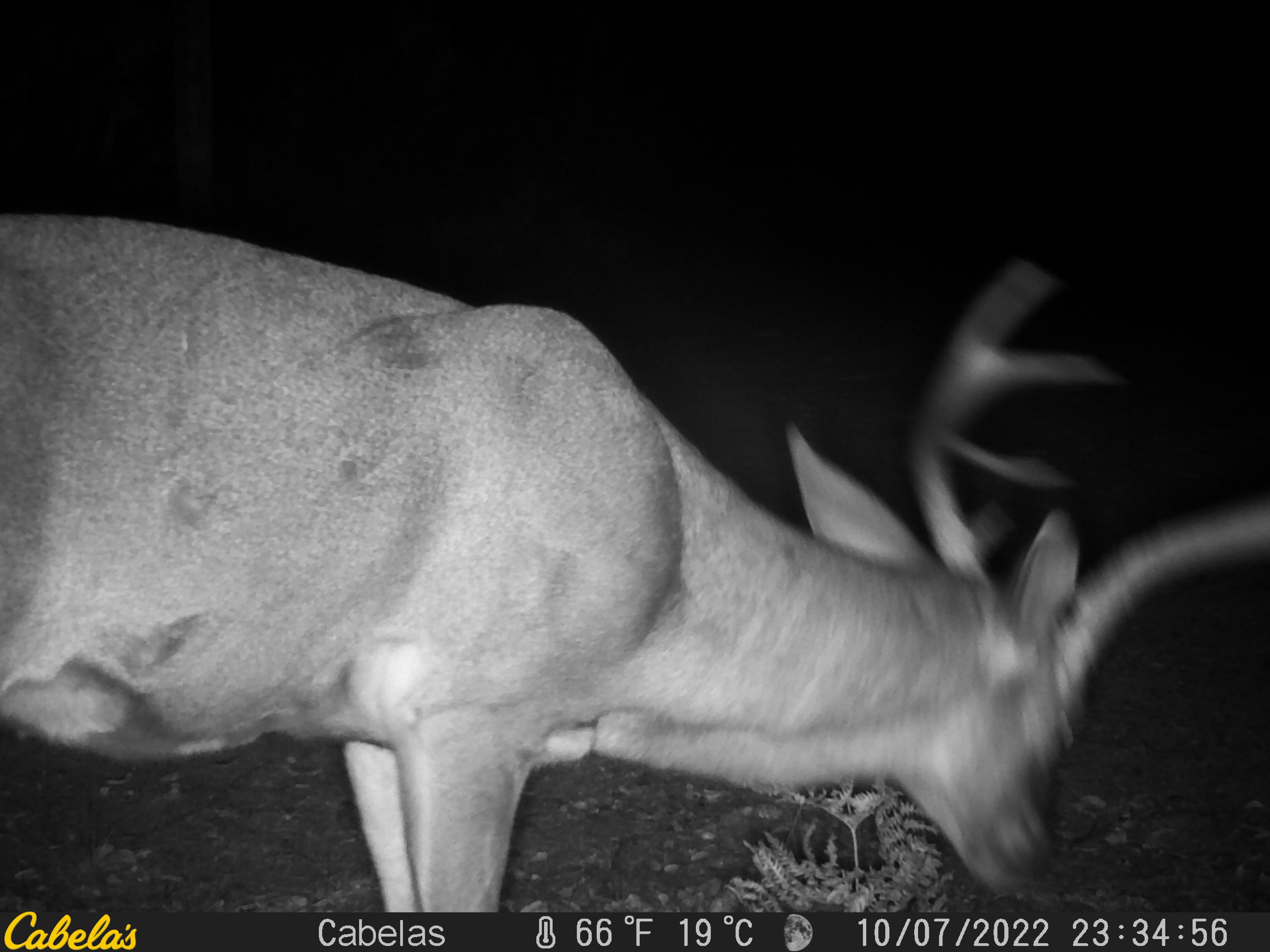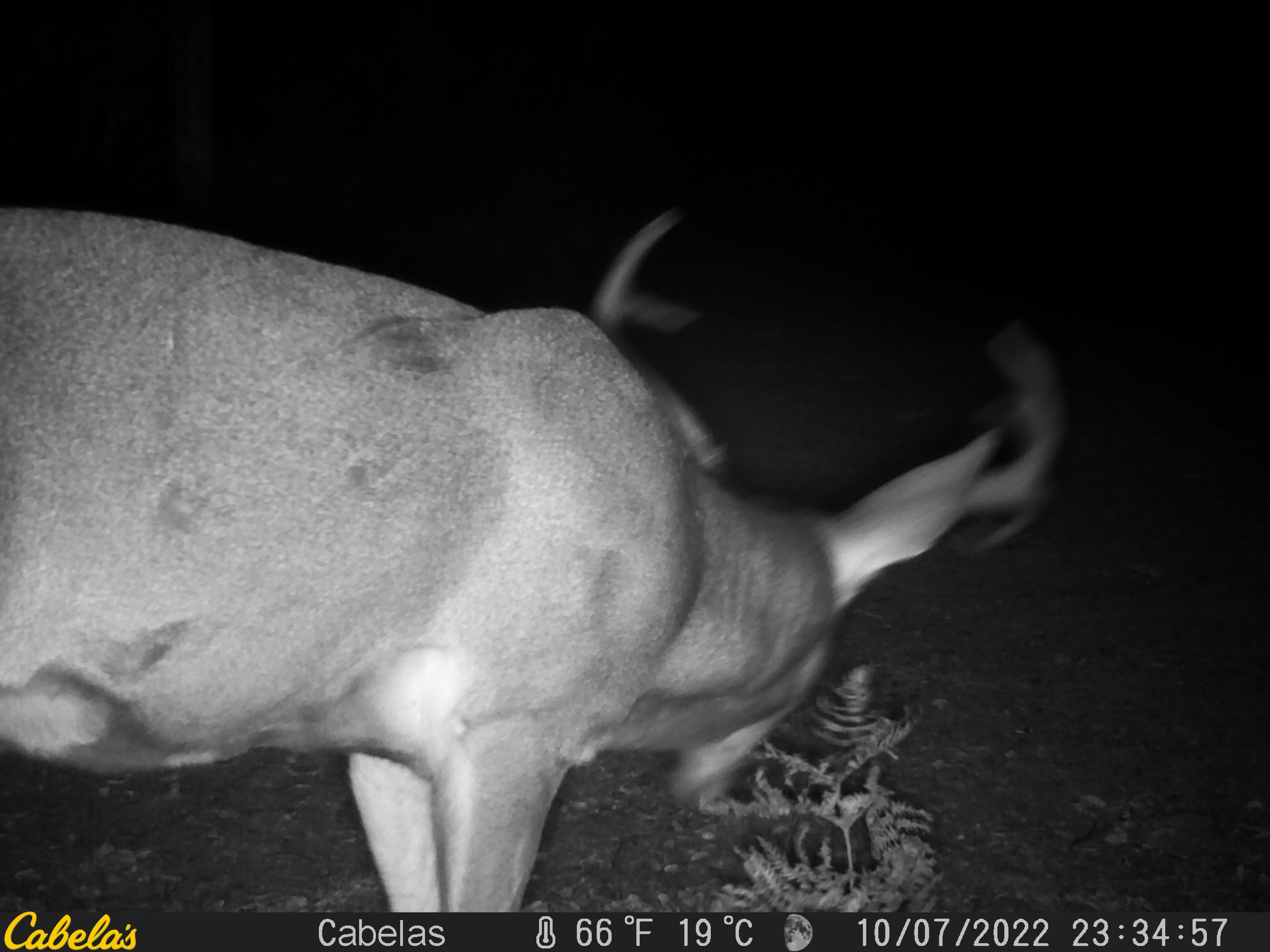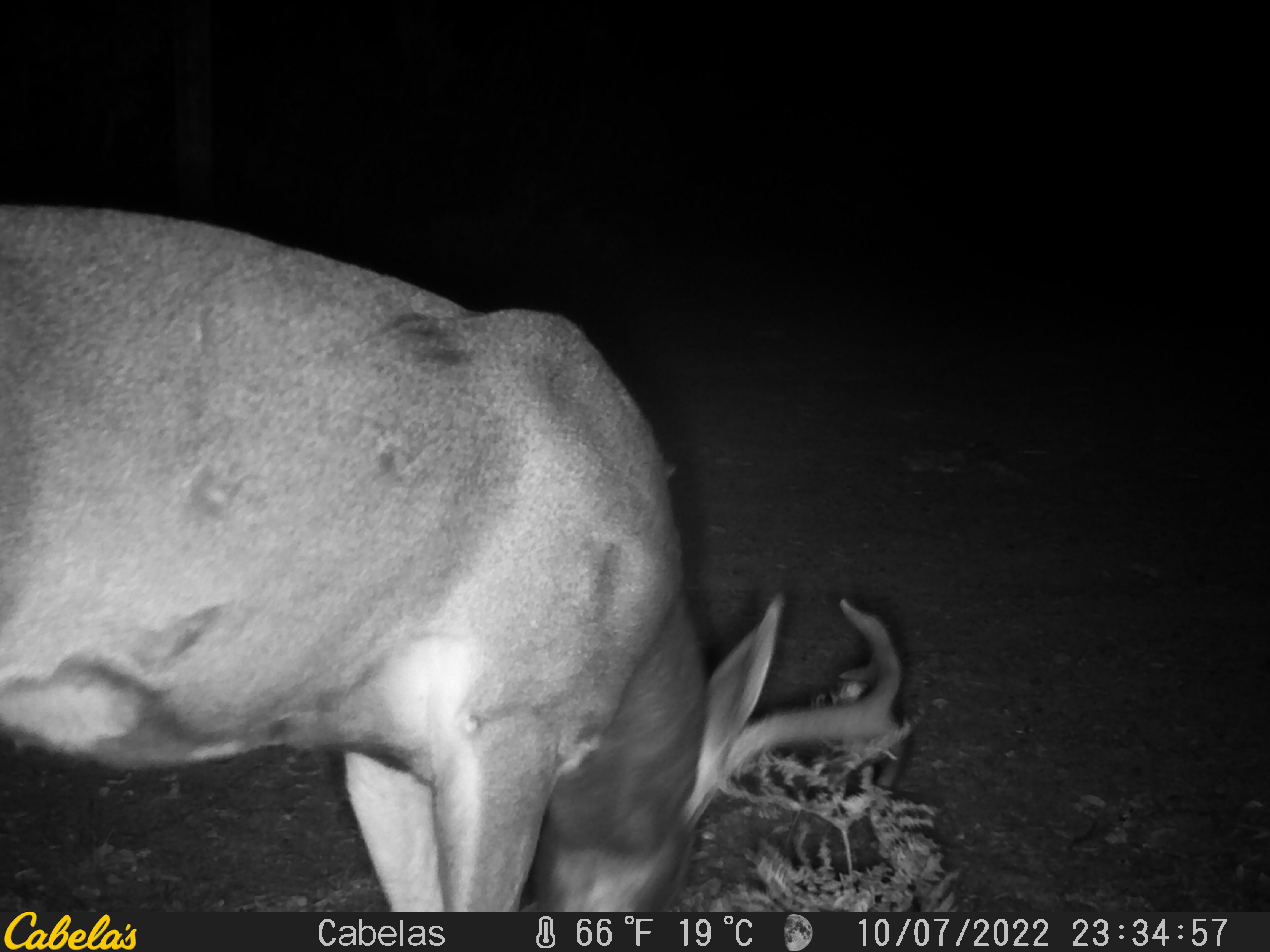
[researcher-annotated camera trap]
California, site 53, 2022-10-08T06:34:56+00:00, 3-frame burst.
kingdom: Animalia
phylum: Chordata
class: Mammalia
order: Artiodactyla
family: Cervidae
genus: Odocoileus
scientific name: Odocoileus hemionus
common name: mule deer